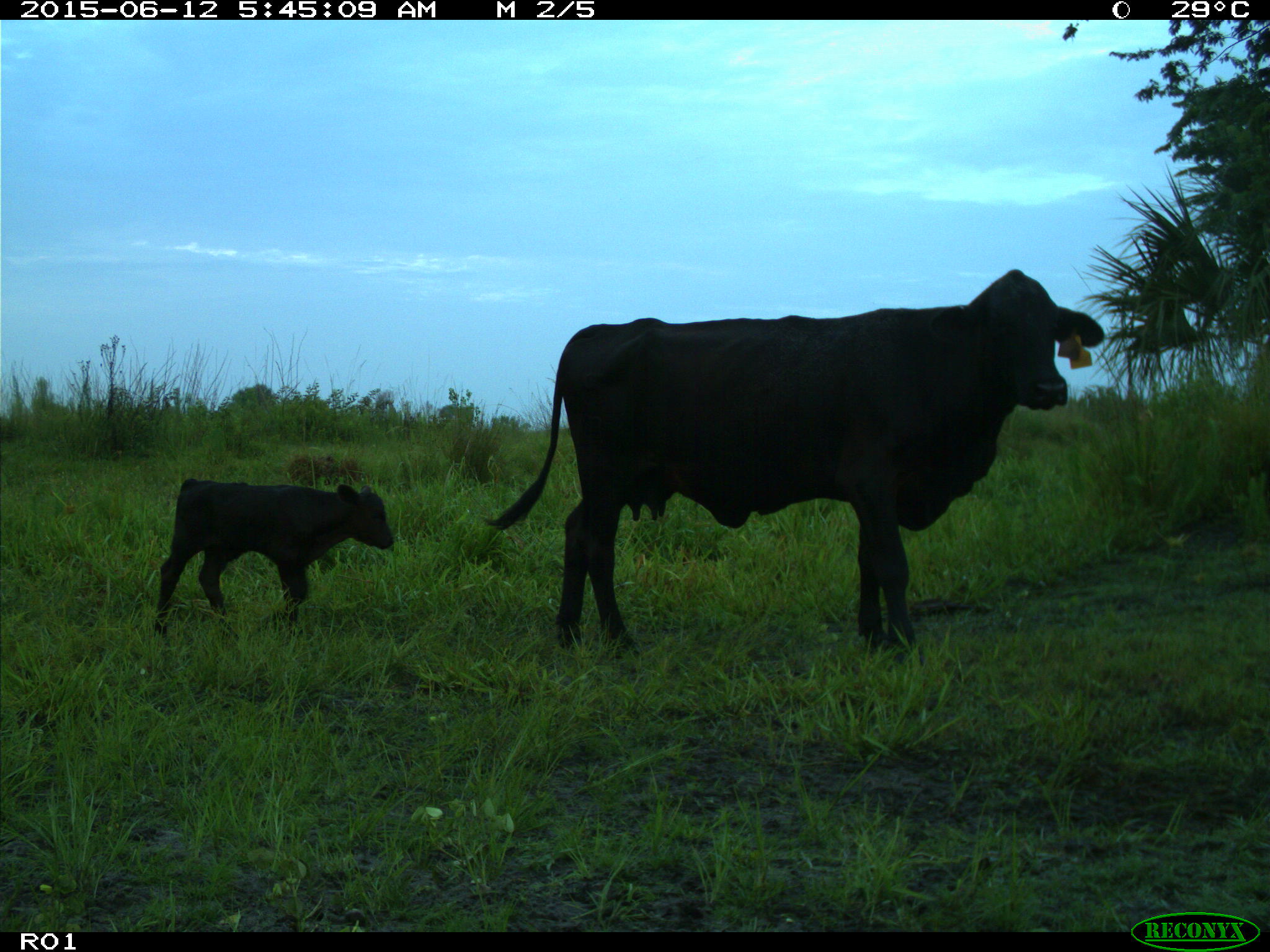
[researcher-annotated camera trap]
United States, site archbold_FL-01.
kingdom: Animalia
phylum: Chordata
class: Mammalia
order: Artiodactyla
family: Bovidae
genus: Bos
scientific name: Bos taurus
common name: domestic cow